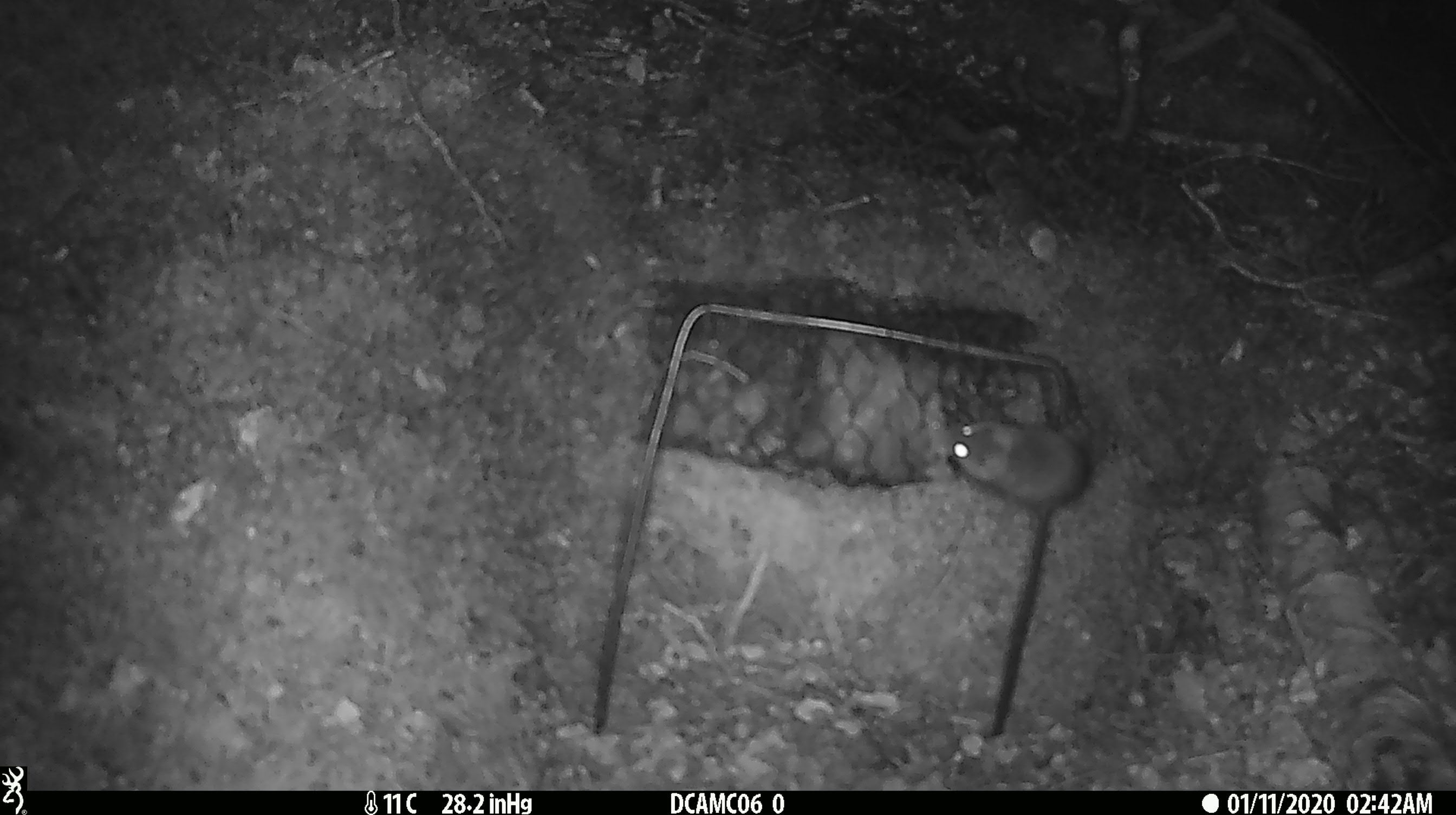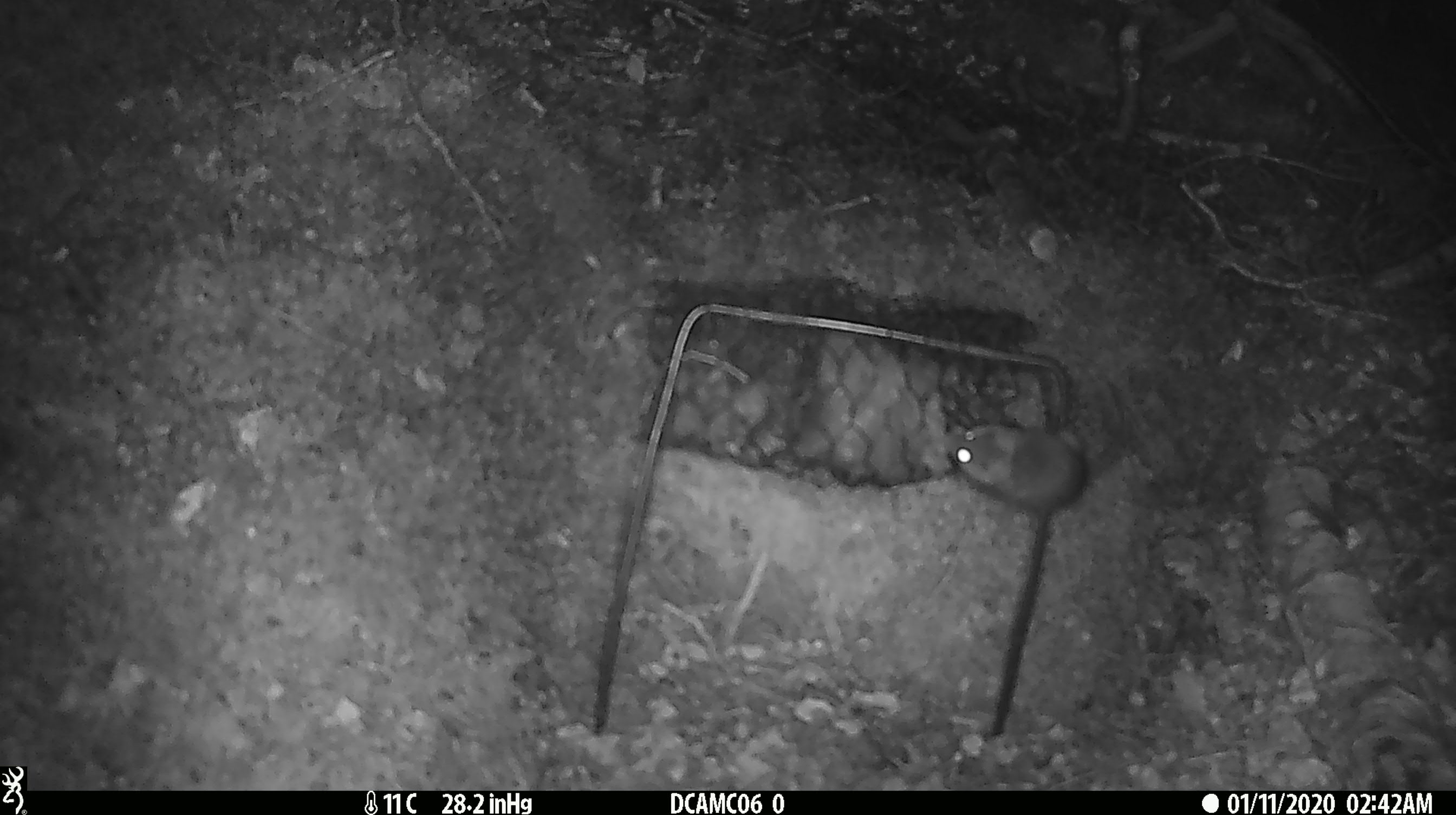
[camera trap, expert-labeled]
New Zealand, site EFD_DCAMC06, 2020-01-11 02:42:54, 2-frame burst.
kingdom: Animalia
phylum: Chordata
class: Mammalia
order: Rodentia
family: Muridae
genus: Mus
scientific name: Mus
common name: mouse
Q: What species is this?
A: Mouse (Mus).